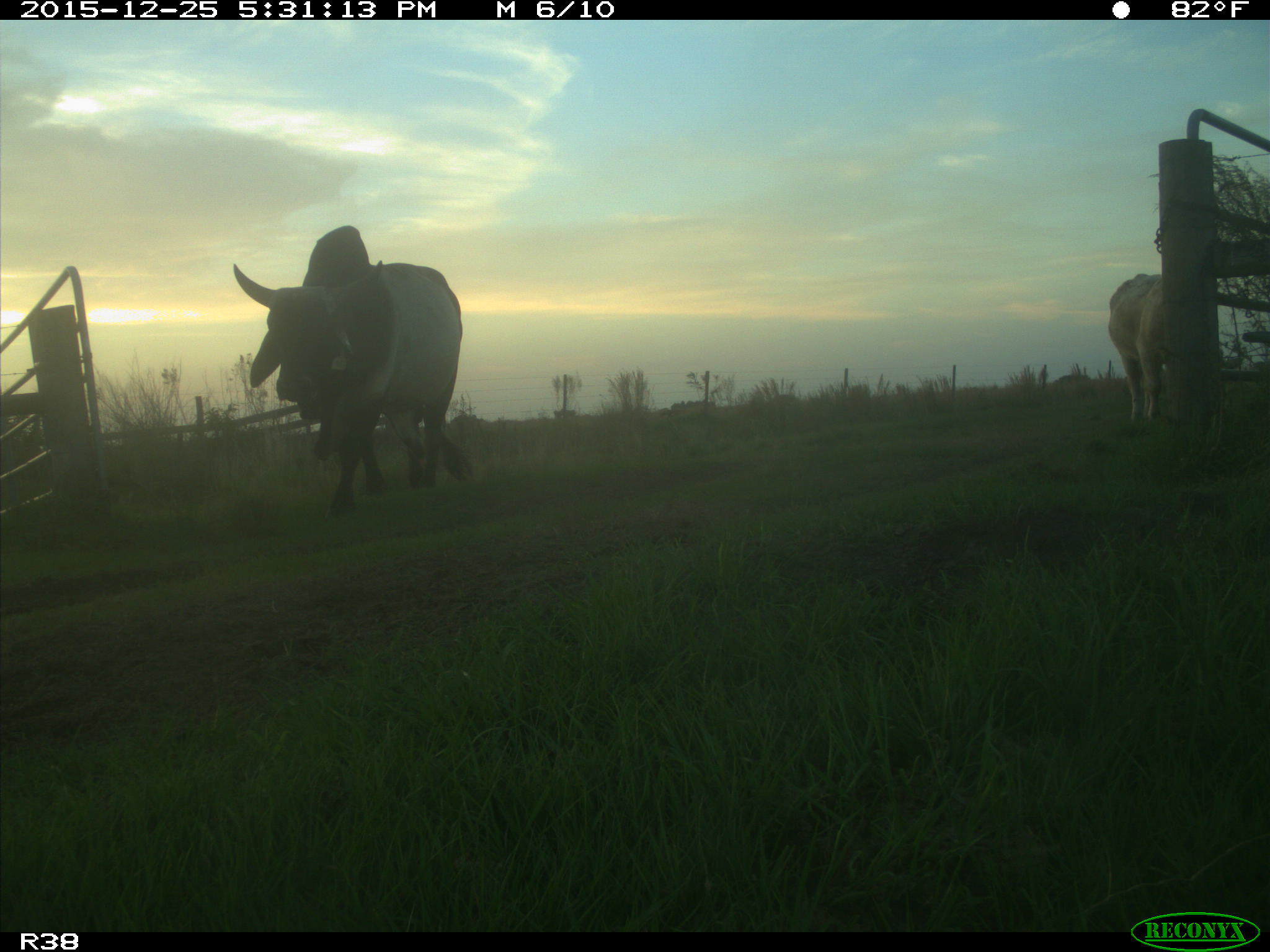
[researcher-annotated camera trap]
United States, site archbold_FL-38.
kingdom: Animalia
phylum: Chordata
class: Mammalia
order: Artiodactyla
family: Bovidae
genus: Bos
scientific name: Bos taurus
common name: domestic cow